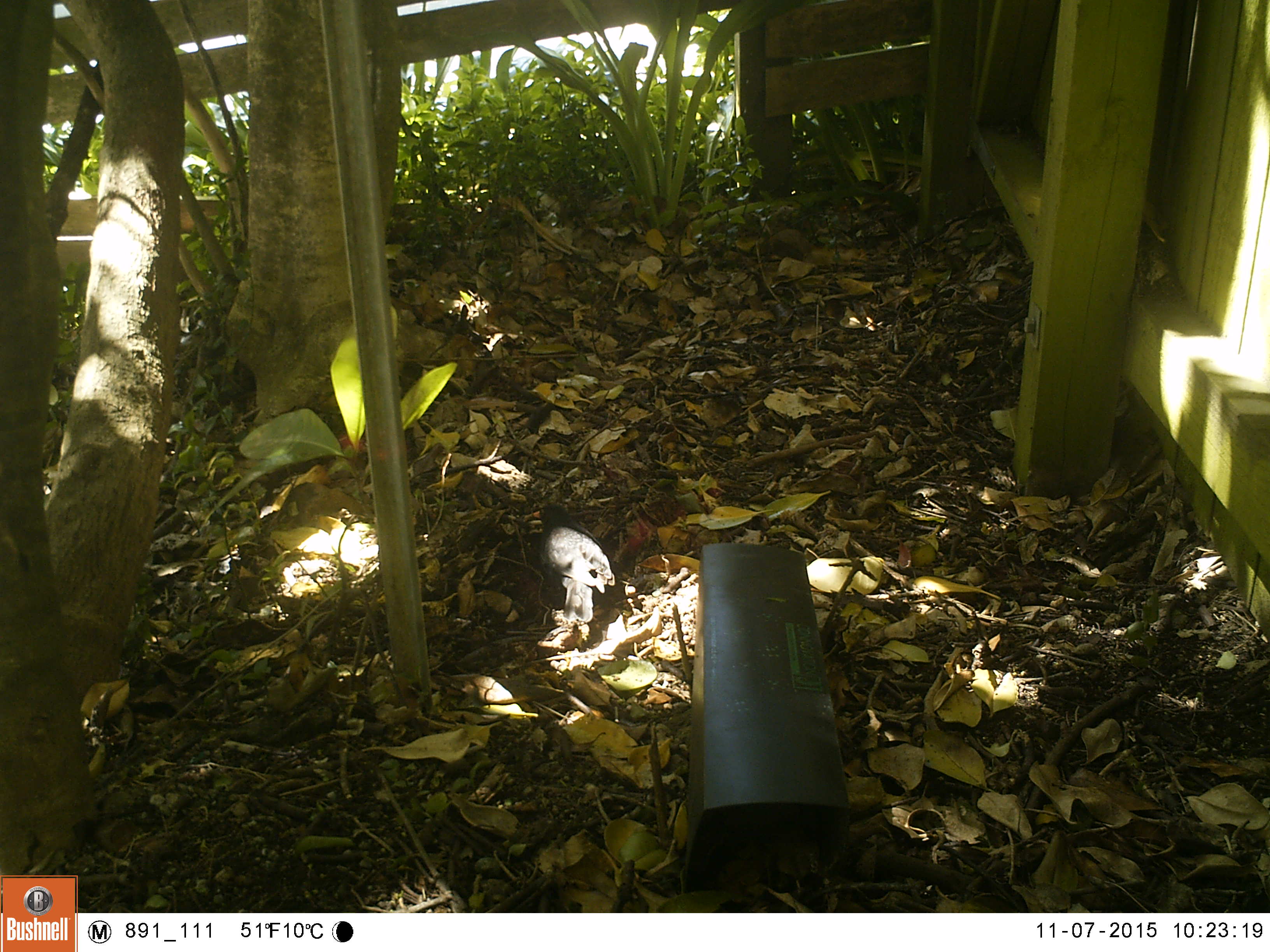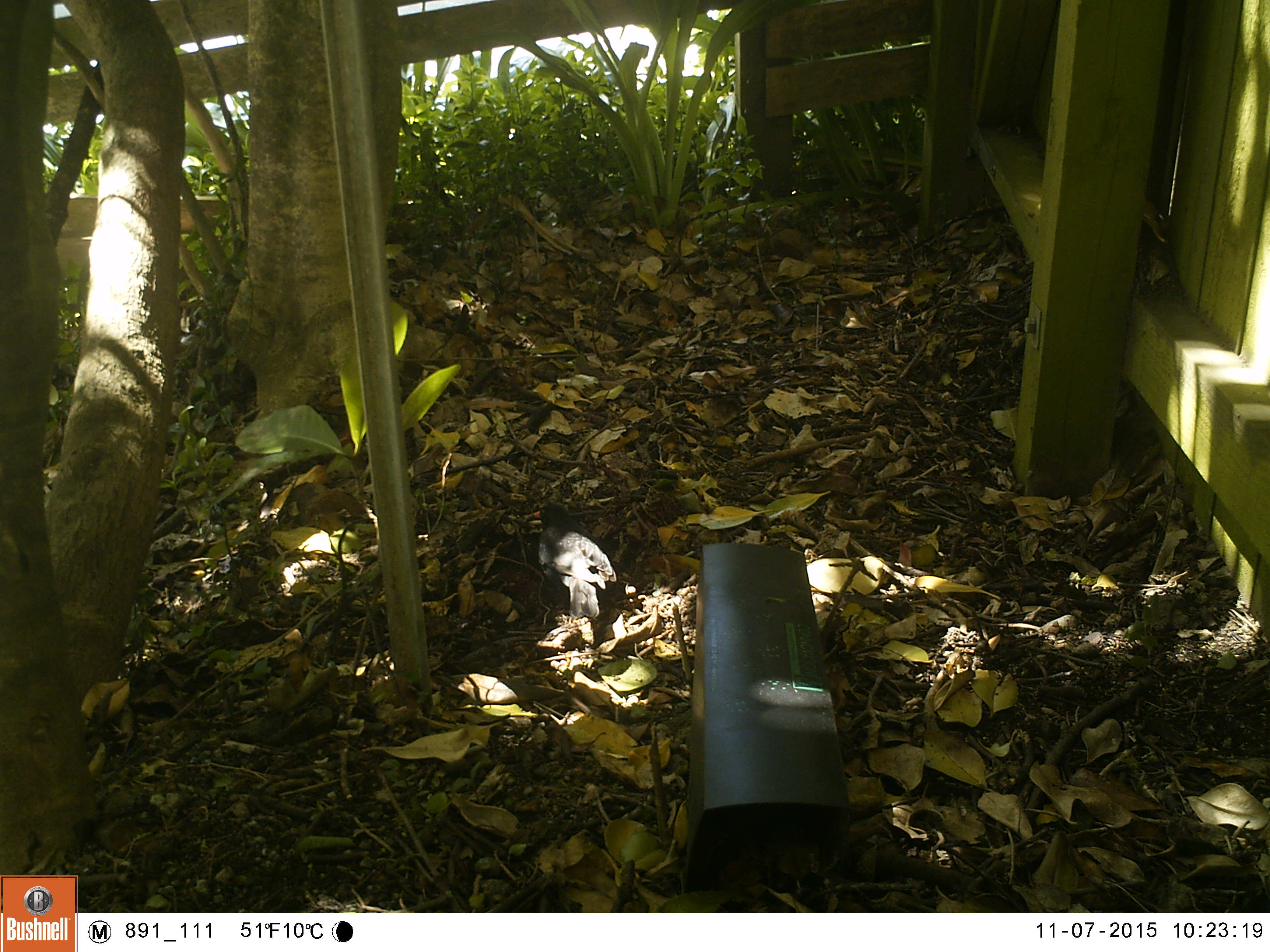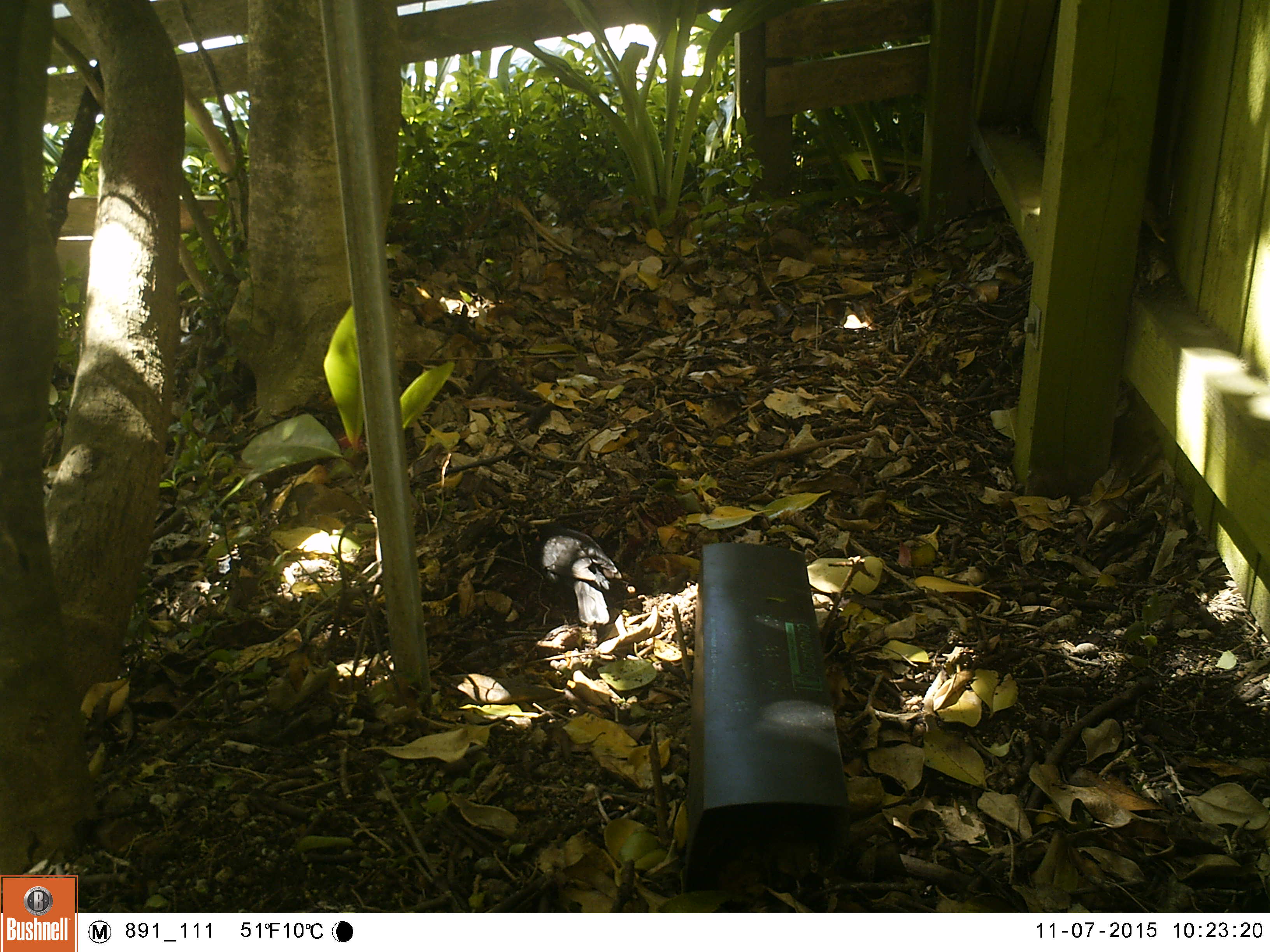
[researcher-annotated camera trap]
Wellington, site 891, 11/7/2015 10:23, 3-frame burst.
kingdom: Animalia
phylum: Chordata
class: Aves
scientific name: Aves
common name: bird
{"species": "bird (Aves)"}